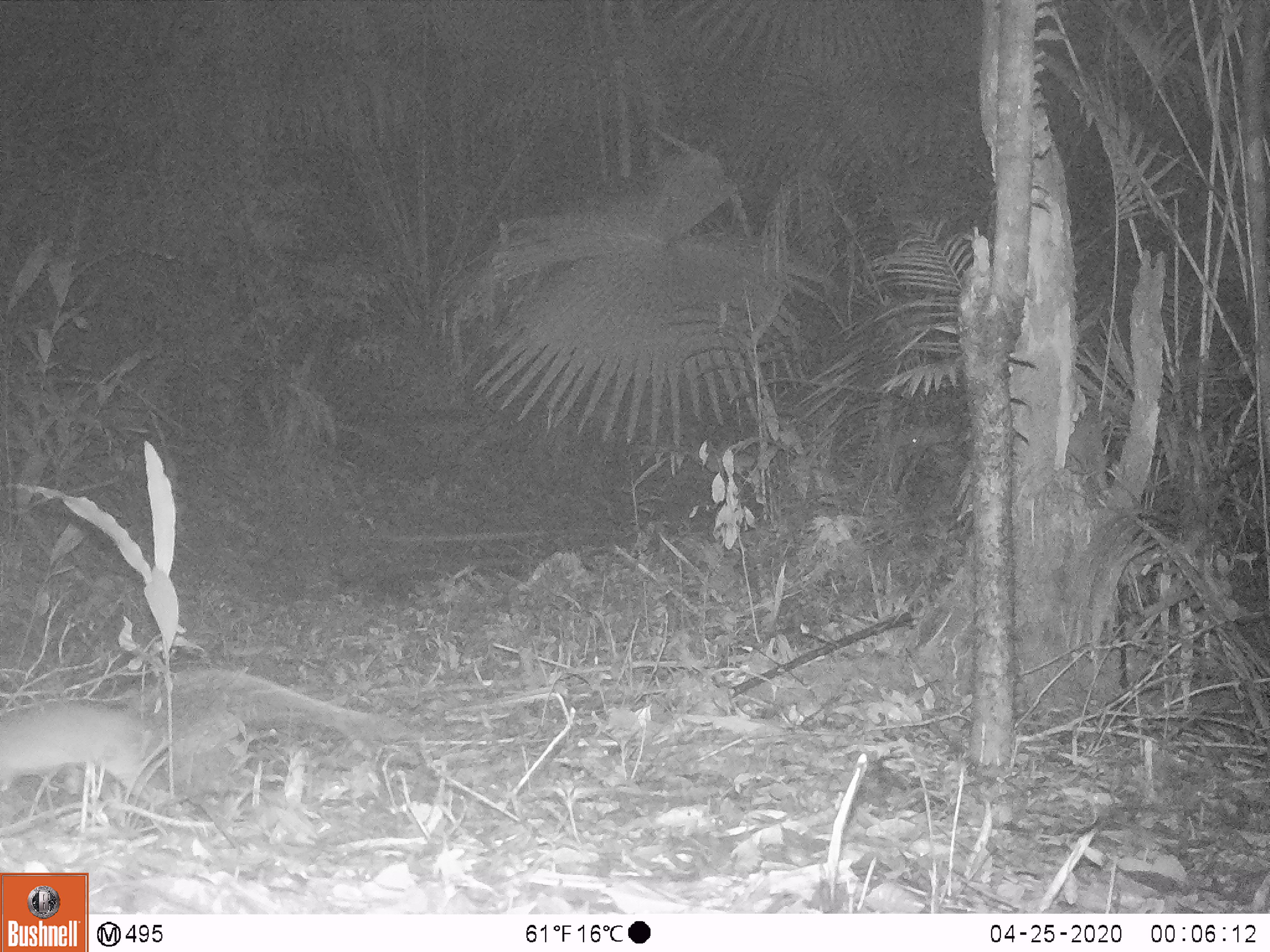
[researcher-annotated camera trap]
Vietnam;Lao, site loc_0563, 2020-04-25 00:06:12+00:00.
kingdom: Animalia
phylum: Chordata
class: Mammalia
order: Rodentia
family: Muridae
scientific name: Muridae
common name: old-world mice and rats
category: unidentified murid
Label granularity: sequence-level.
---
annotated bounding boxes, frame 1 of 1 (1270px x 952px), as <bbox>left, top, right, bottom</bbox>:
unidentified murid: <bbox>0, 666, 402, 805</bbox>